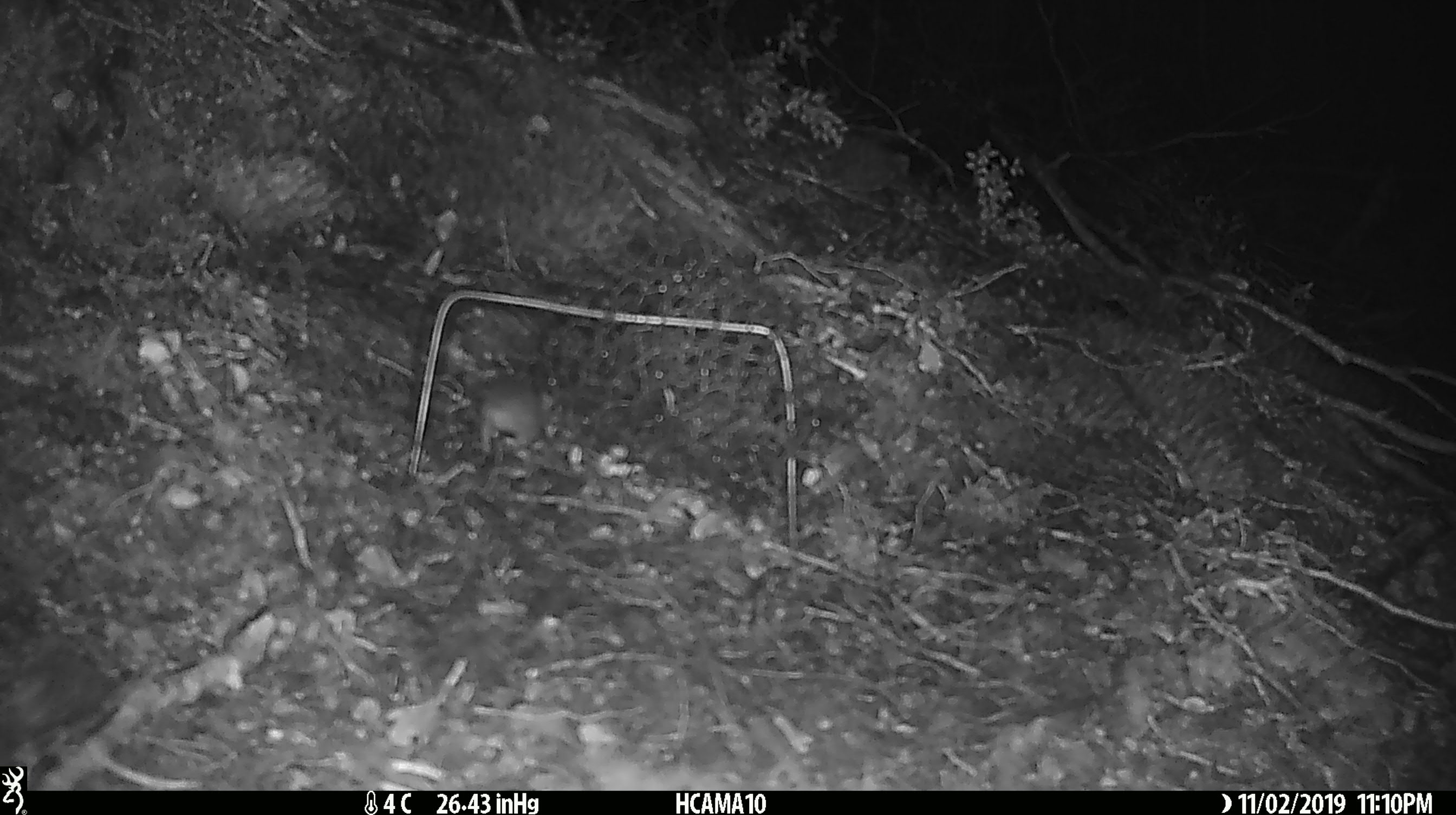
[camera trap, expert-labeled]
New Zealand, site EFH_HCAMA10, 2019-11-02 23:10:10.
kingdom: Animalia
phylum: Chordata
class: Mammalia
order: Rodentia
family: Muridae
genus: Mus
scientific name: Mus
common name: mouse